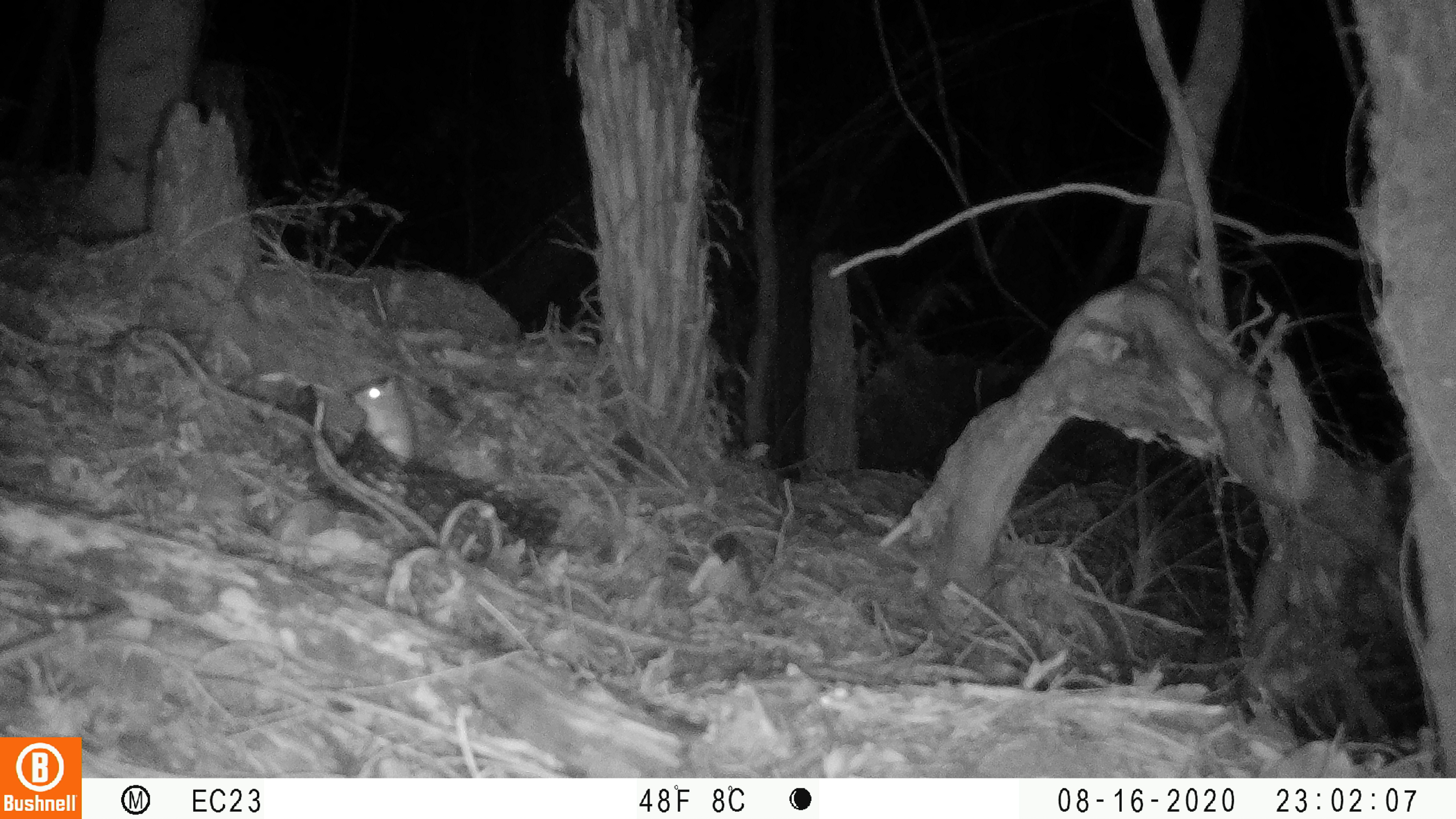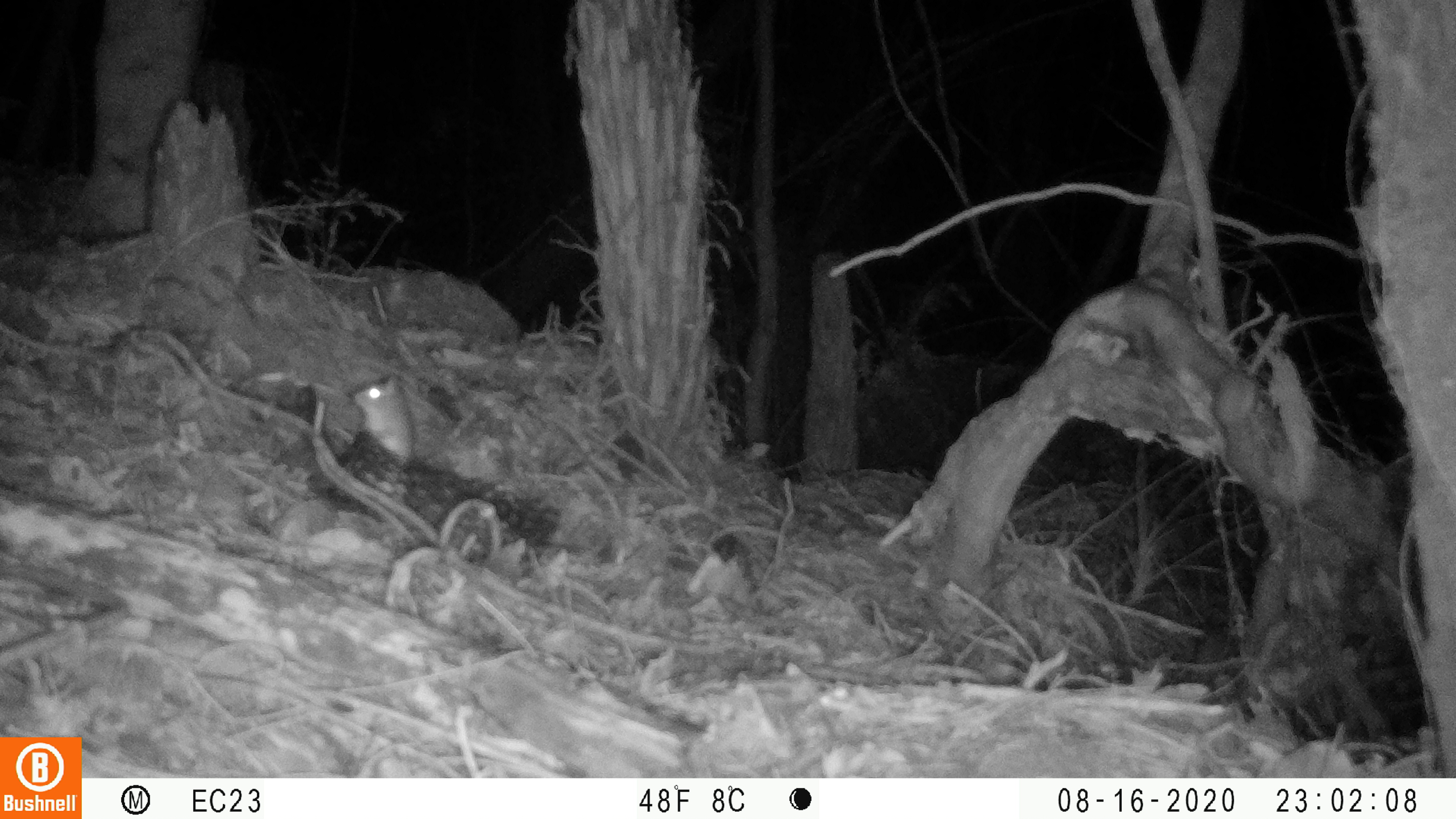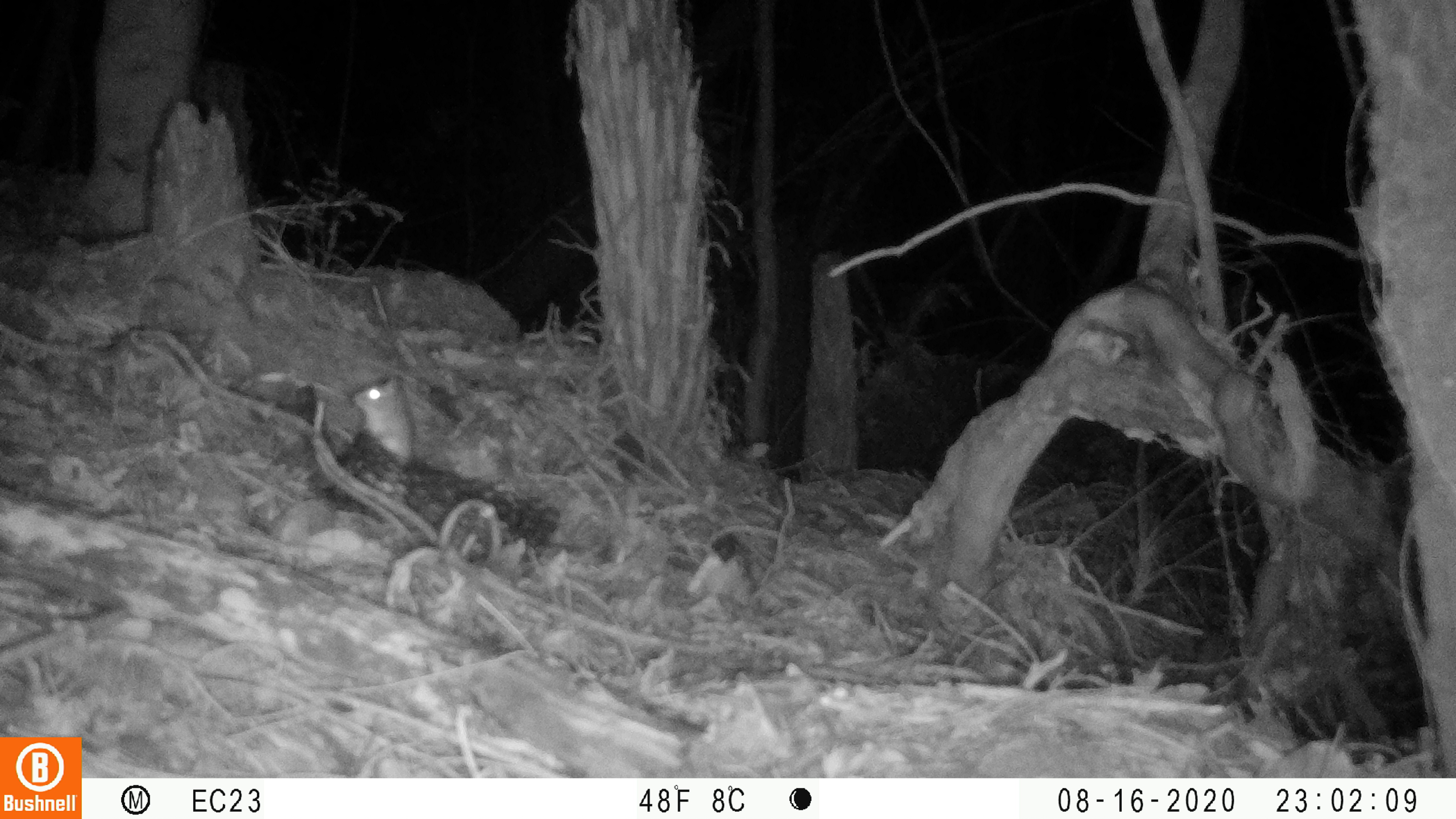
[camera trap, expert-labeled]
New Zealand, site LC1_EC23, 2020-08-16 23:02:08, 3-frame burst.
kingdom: Animalia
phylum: Chordata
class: Mammalia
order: Rodentia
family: Muridae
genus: Rattus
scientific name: Rattus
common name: rat